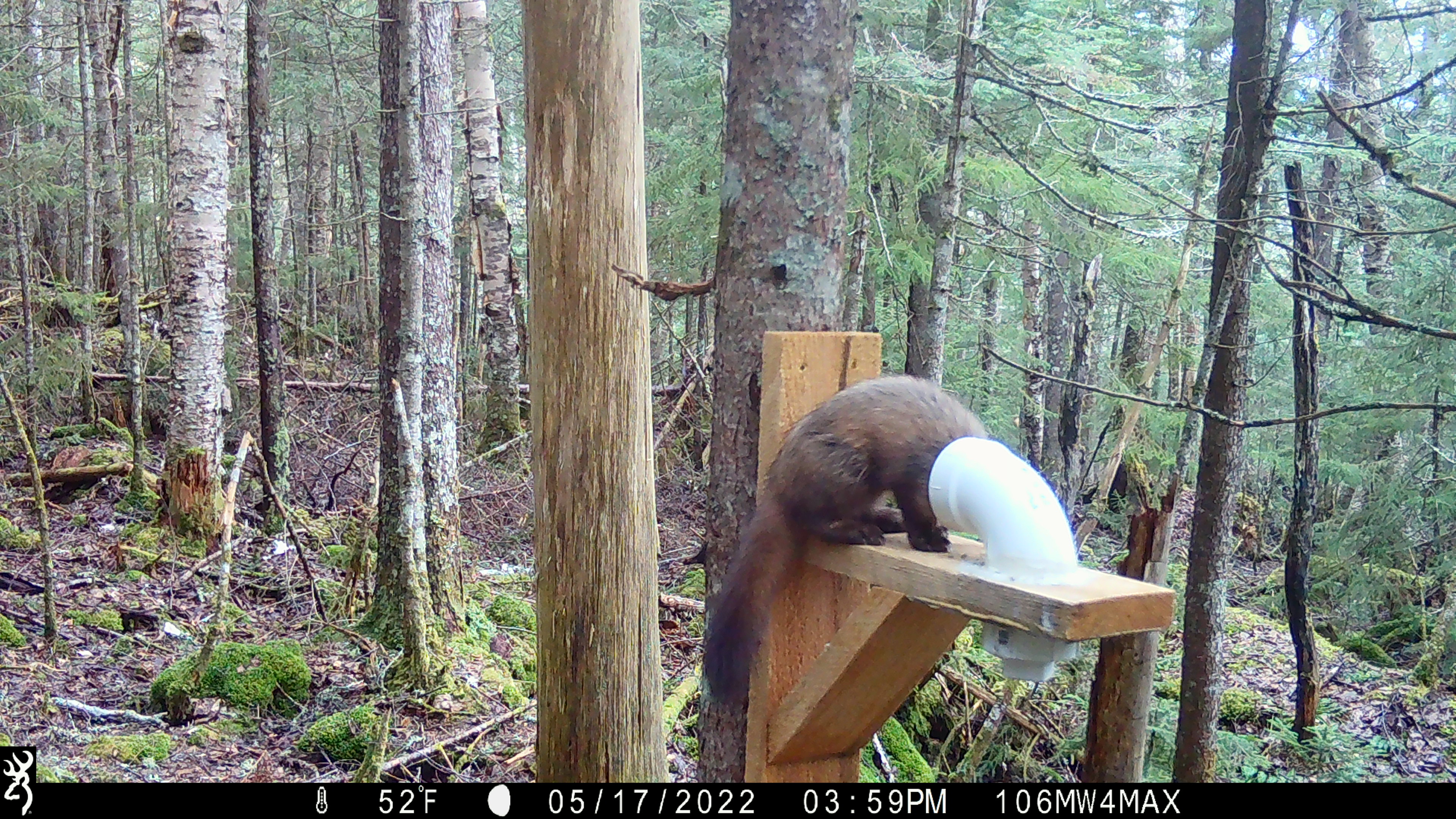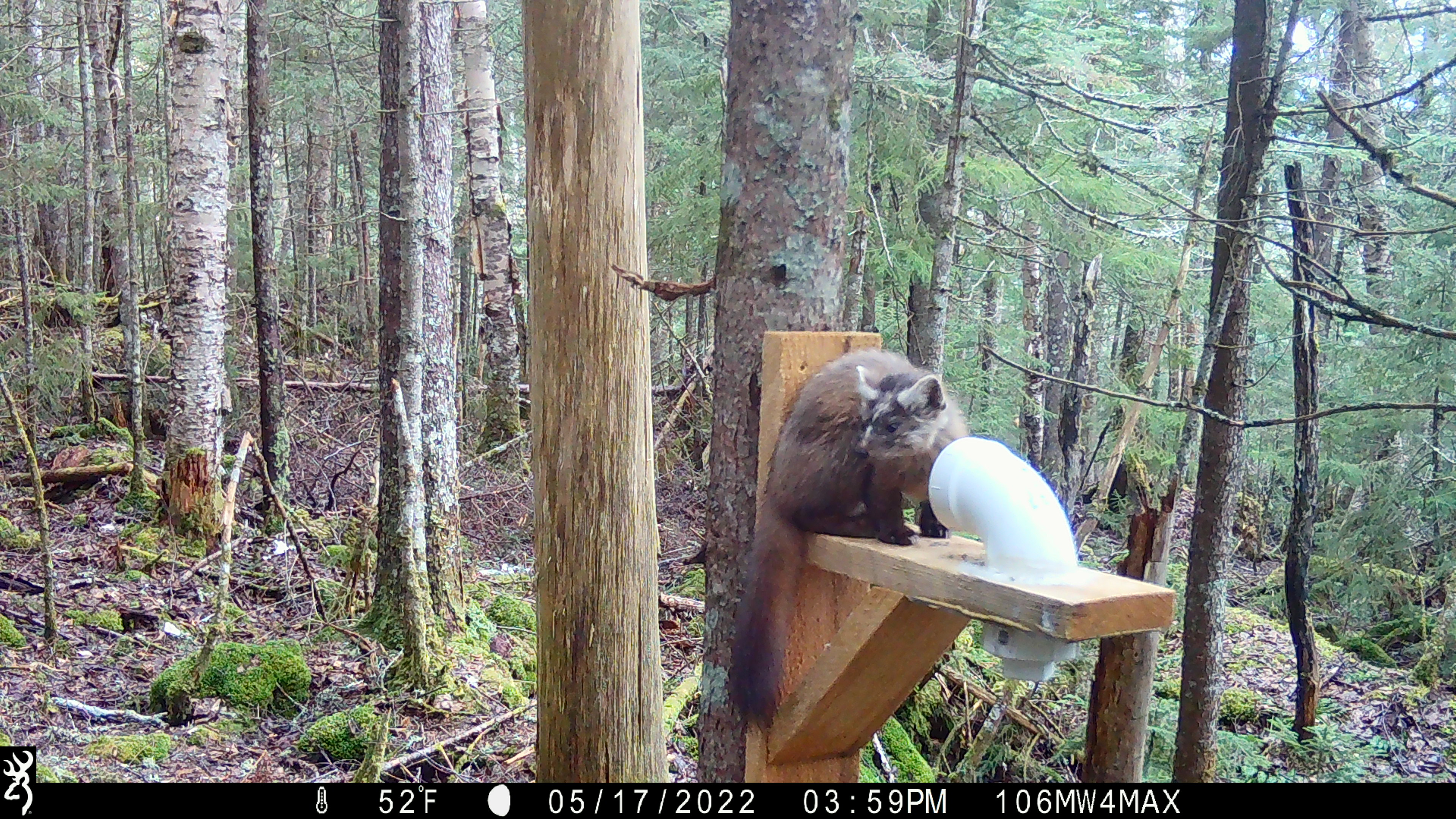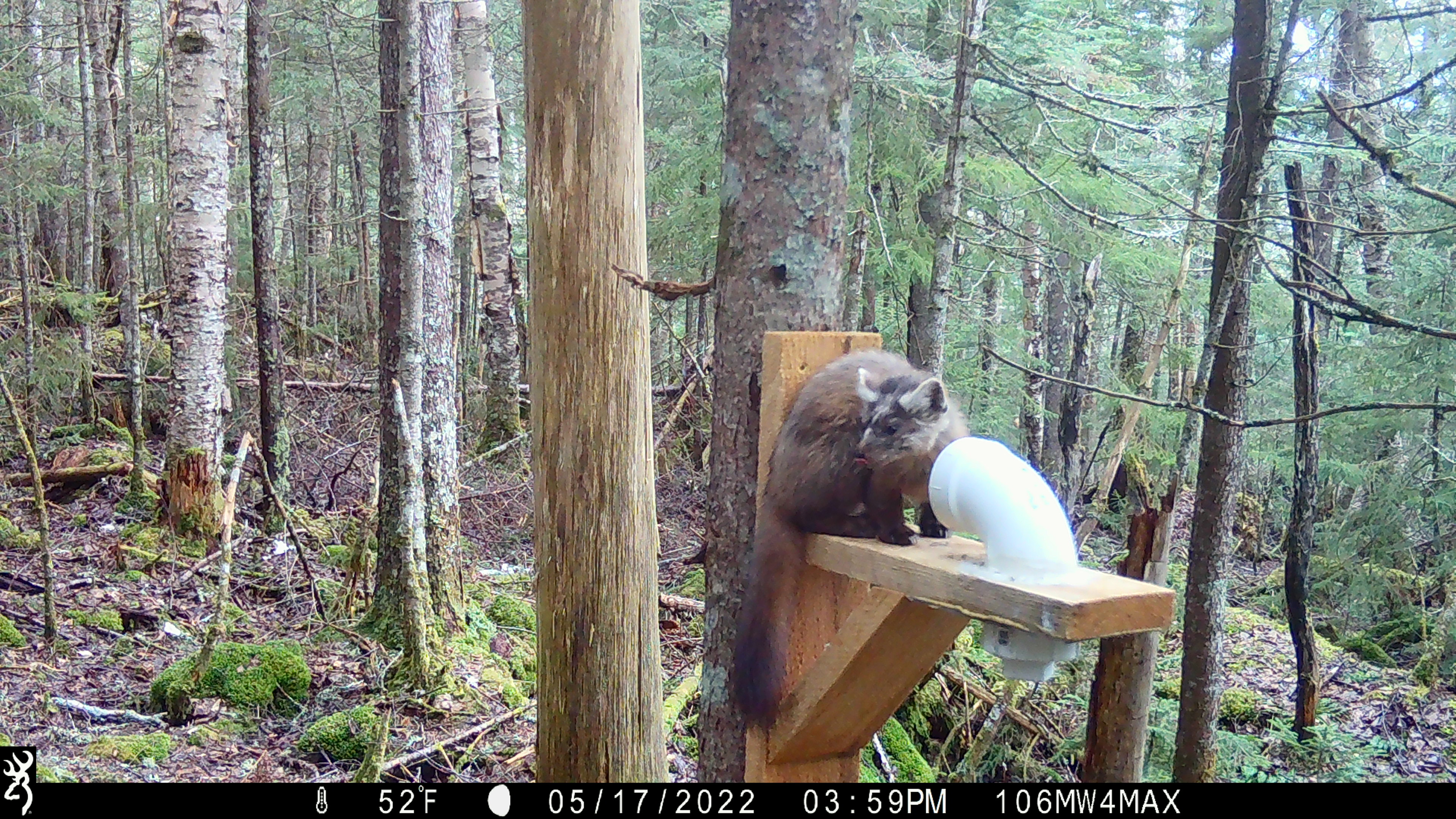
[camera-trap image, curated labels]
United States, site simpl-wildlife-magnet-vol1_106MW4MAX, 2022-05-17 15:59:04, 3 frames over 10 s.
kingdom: Animalia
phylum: Chordata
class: Mammalia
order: Carnivora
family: Mustelidae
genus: Martes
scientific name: Martes americana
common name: american marten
American marten (Martes americana).